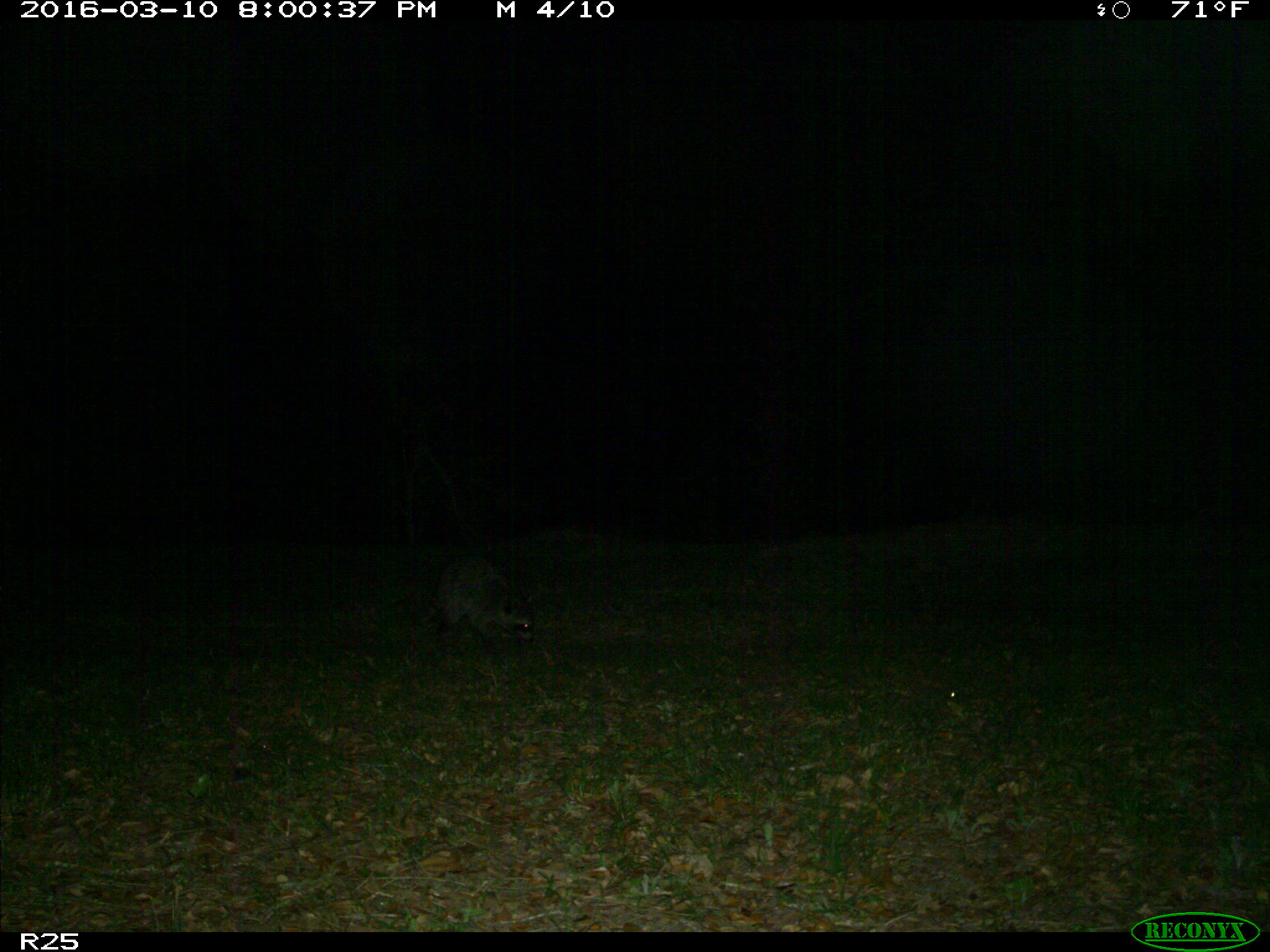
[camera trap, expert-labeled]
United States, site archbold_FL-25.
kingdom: Animalia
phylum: Chordata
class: Mammalia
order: Carnivora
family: Procyonidae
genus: Procyon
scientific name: Procyon lotor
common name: common raccoon